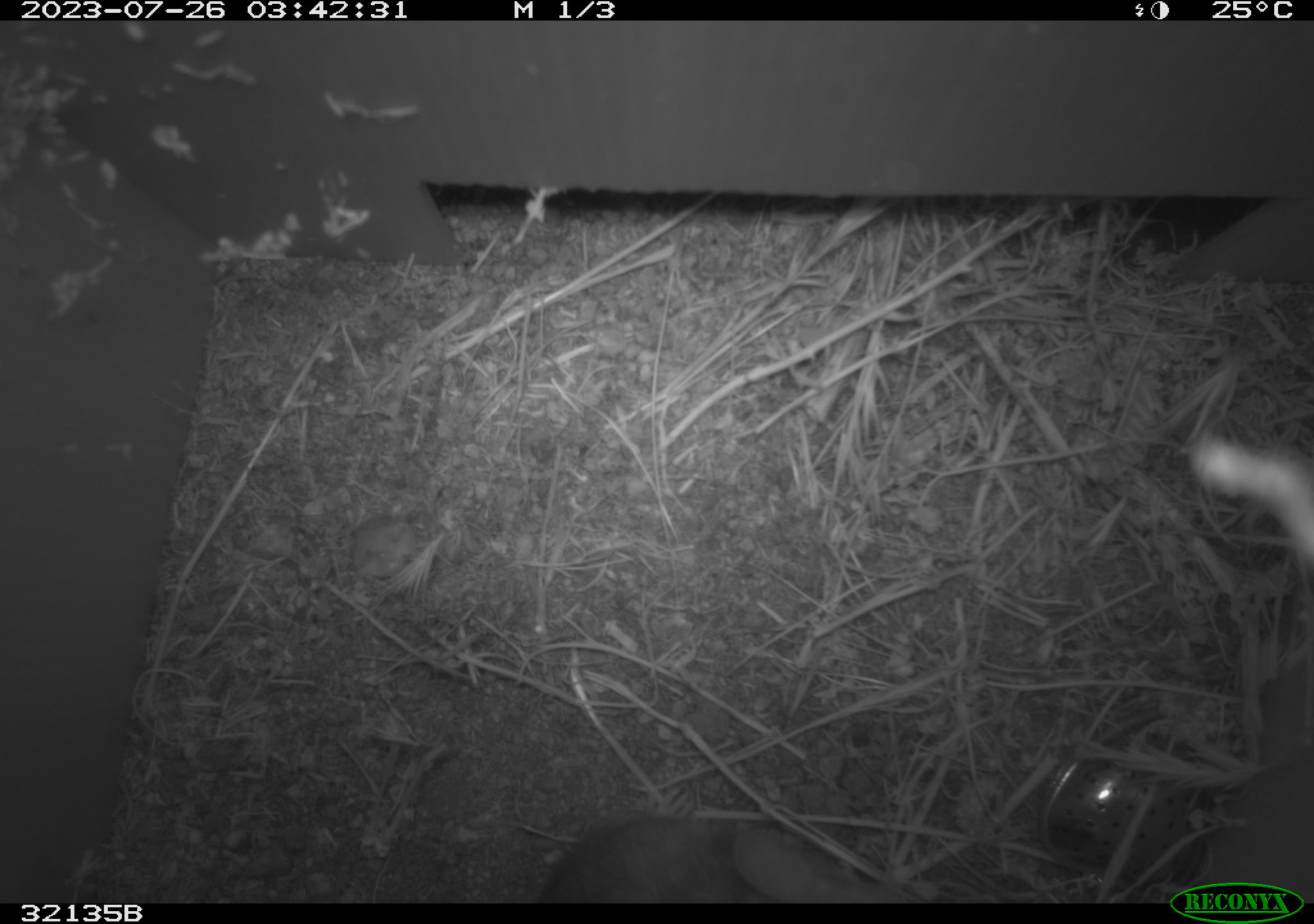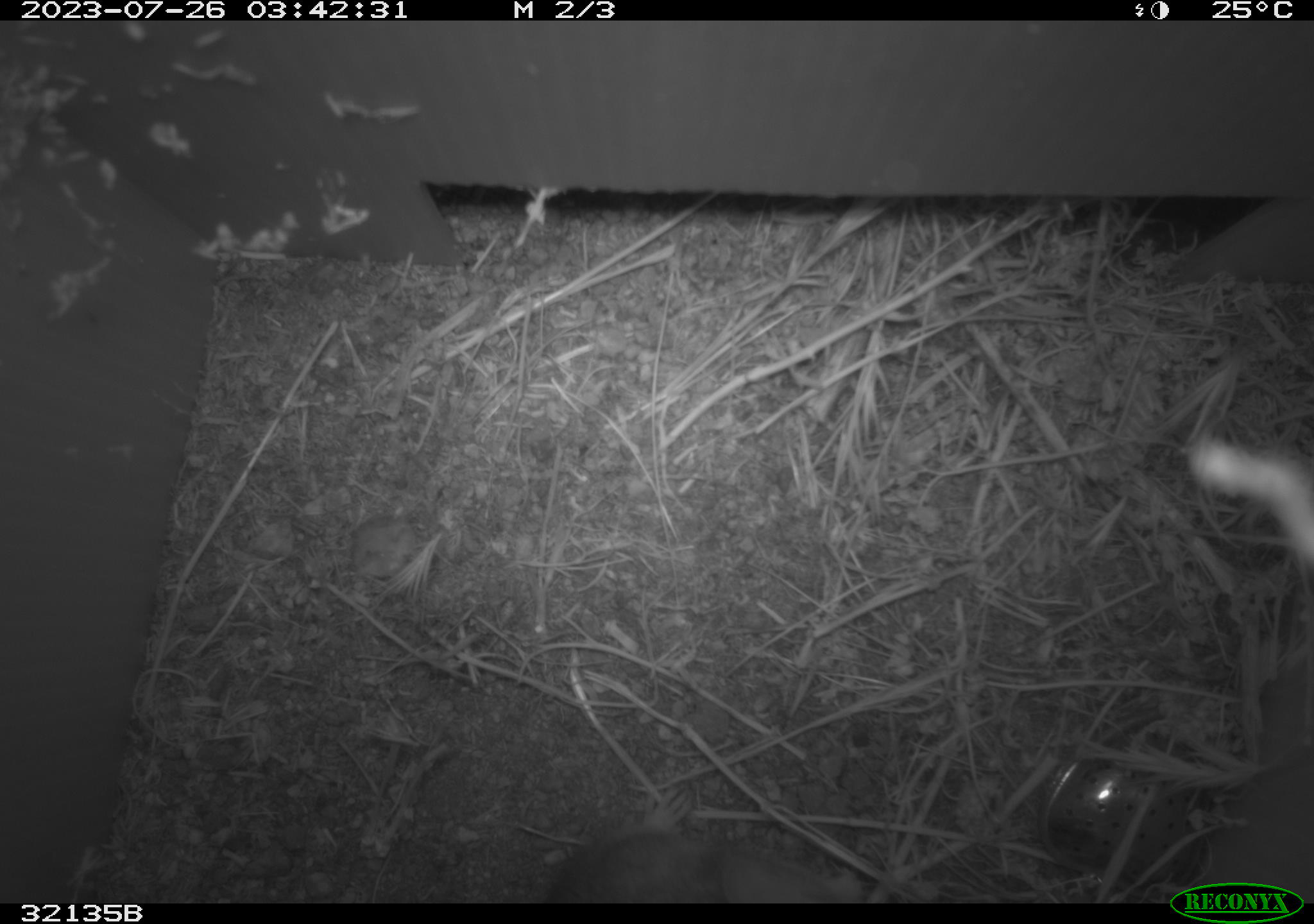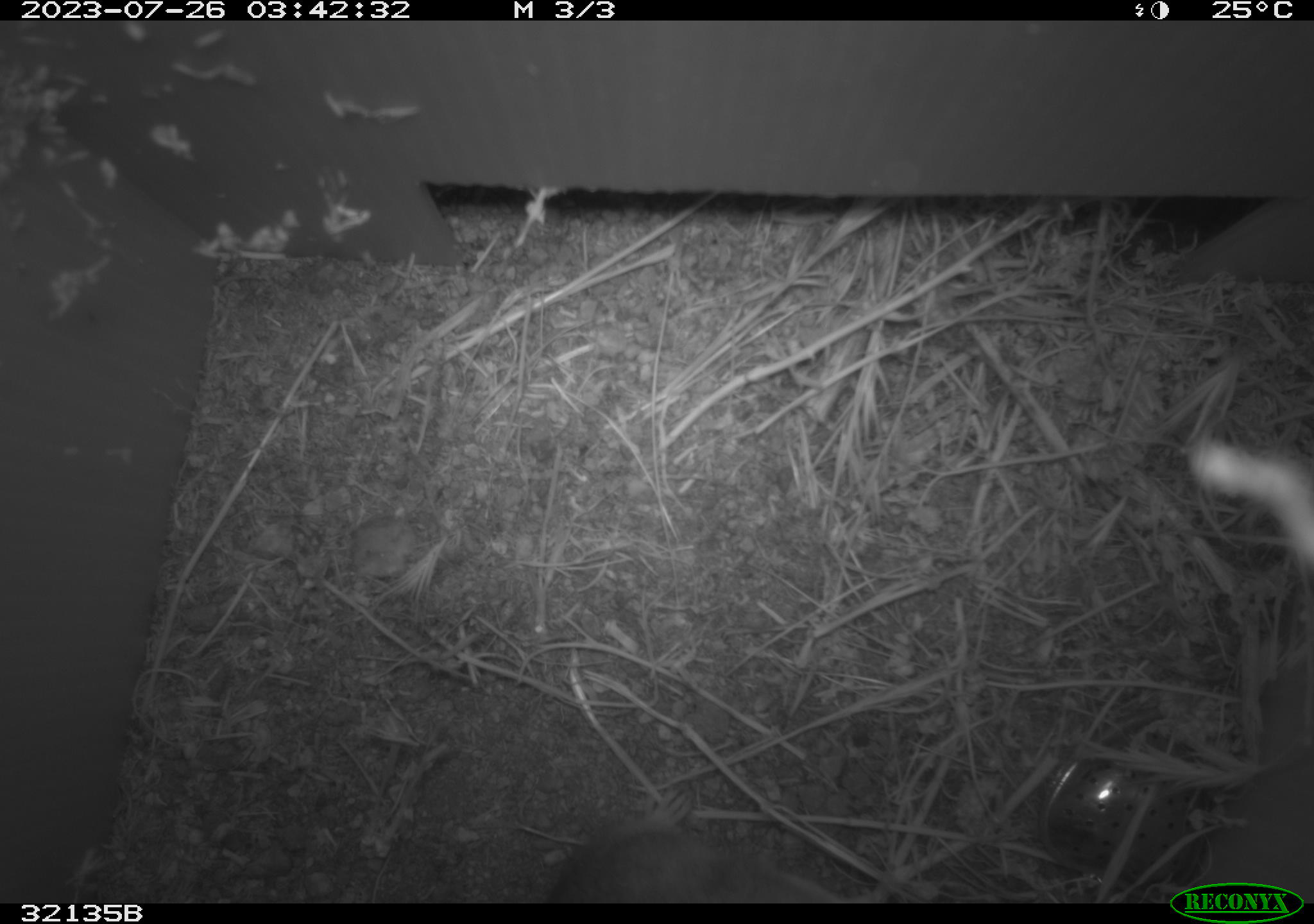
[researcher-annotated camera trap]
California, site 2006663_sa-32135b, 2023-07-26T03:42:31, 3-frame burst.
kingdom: Animalia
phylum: Chordata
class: Mammalia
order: Rodentia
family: Cricetidae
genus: Neotoma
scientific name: Neotoma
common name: pack rat or woodrat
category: neotoma species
Neotoma species (pack rat or woodrat) (Neotoma).